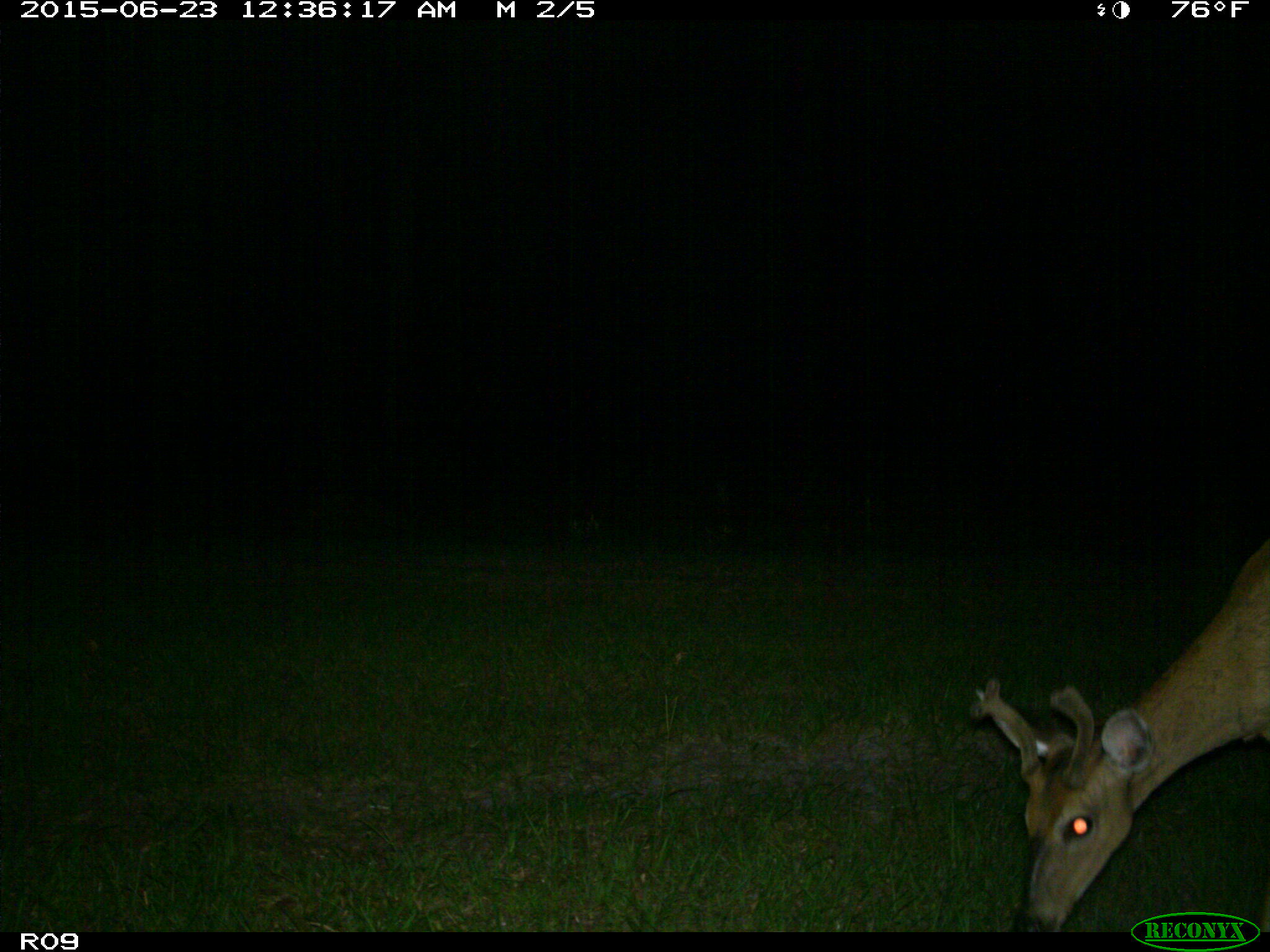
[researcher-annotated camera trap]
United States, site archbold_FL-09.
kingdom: Animalia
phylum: Chordata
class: Mammalia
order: Artiodactyla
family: Cervidae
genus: Odocoileus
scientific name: Odocoileus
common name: deer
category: unidentified deer